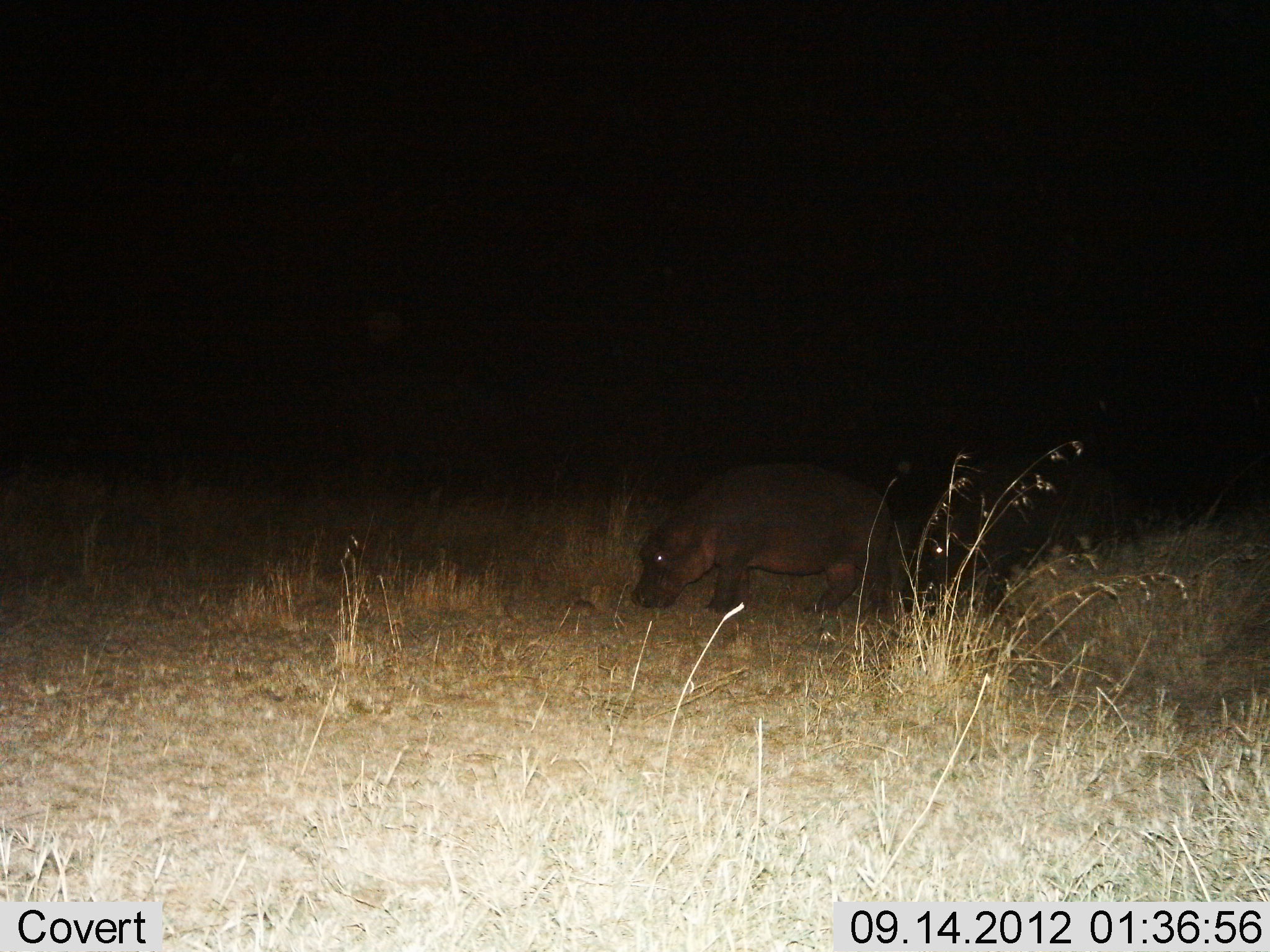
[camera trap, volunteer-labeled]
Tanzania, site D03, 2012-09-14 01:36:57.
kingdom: Animalia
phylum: Chordata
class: Mammalia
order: Artiodactyla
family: Hippopotamidae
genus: Hippopotamus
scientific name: Hippopotamus amphibius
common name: hippopotamus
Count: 2.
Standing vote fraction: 30%.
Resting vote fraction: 0%.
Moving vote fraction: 20%.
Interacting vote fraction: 0%.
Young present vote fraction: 0%.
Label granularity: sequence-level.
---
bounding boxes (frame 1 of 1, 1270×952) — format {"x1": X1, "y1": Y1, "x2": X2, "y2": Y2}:
animal: {"x1": 630, "y1": 462, "x2": 894, "y2": 623}; {"x1": 897, "y1": 469, "x2": 1134, "y2": 626}